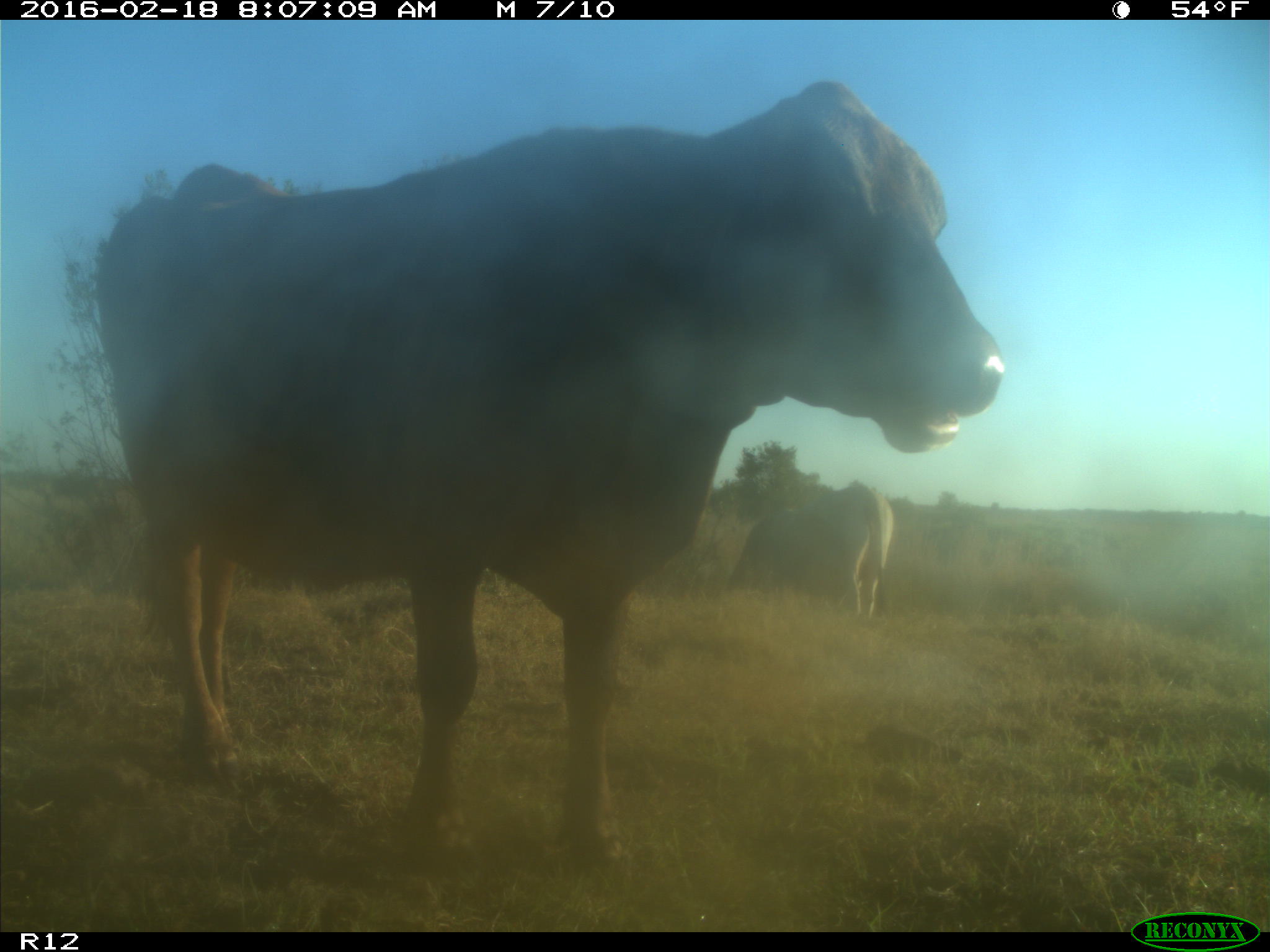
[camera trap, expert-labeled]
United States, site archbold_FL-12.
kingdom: Animalia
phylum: Chordata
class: Mammalia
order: Artiodactyla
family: Bovidae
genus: Bos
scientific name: Bos taurus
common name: domestic cow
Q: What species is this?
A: Bos taurus (domestic cow).